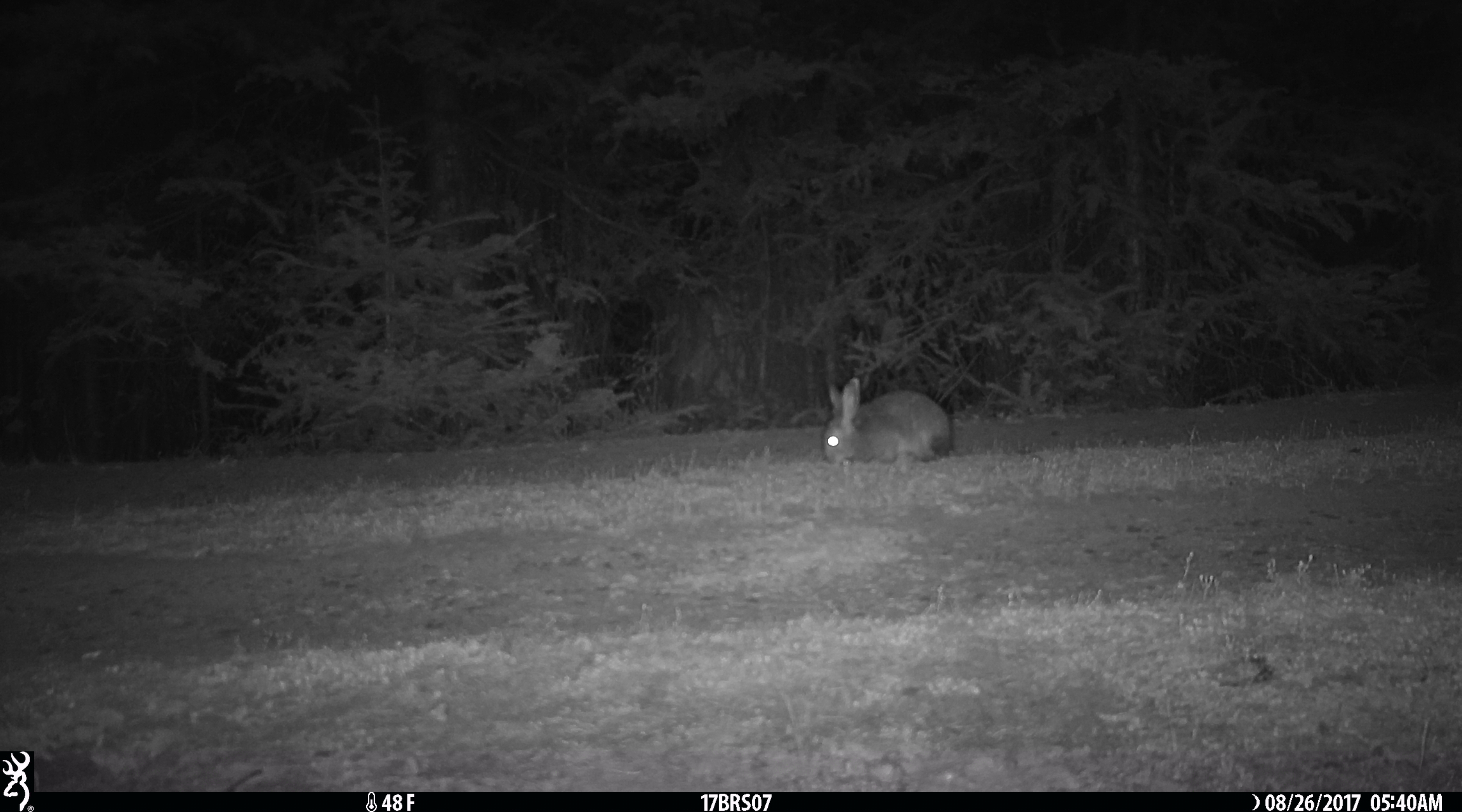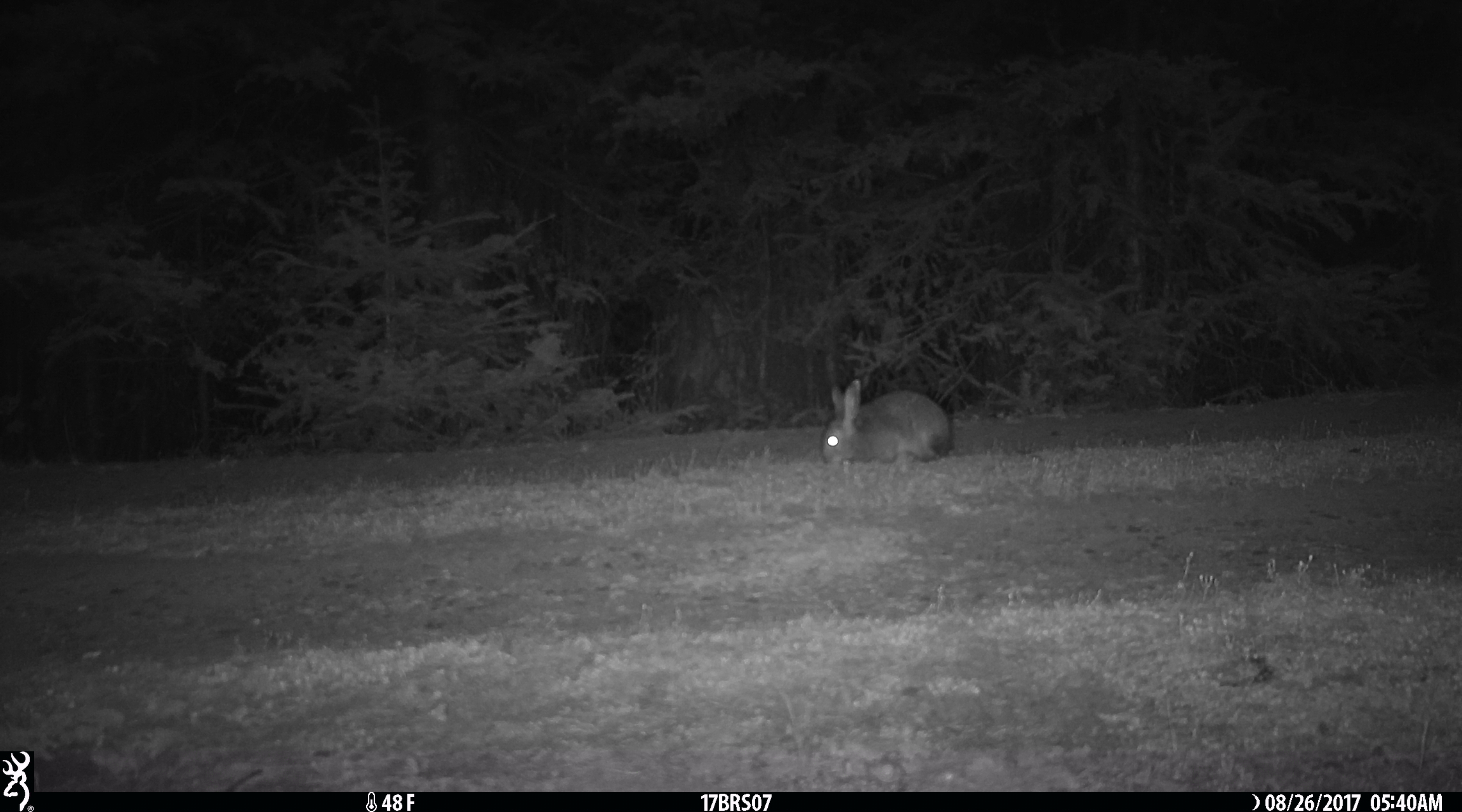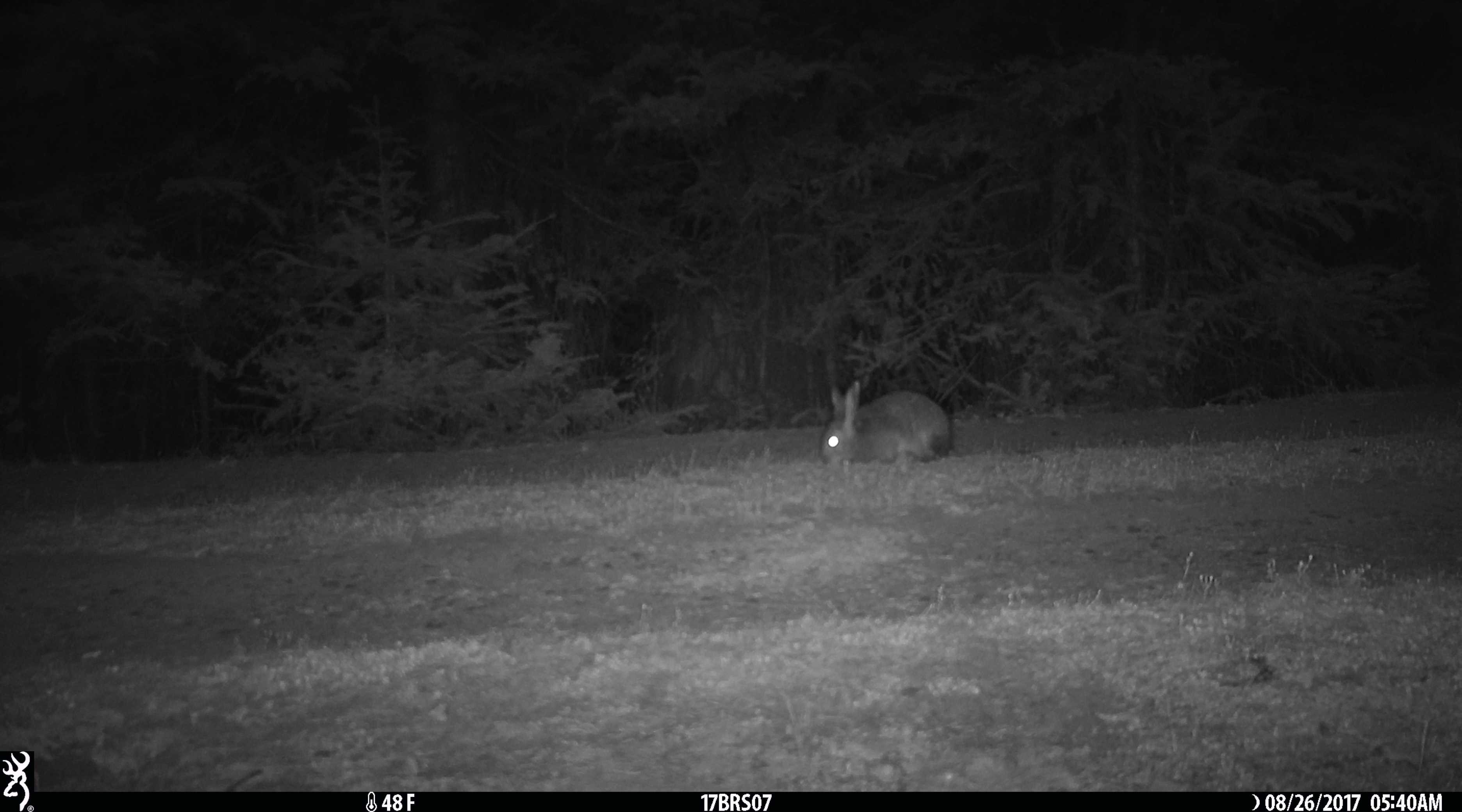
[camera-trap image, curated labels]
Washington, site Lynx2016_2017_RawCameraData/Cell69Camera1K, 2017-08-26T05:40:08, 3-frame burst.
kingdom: Animalia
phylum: Chordata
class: Mammalia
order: Lagomorpha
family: Leporidae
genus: Lepus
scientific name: Lepus americanus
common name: snowshoe hare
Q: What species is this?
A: Lepus americanus (snowshoe hare).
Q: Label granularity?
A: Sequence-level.